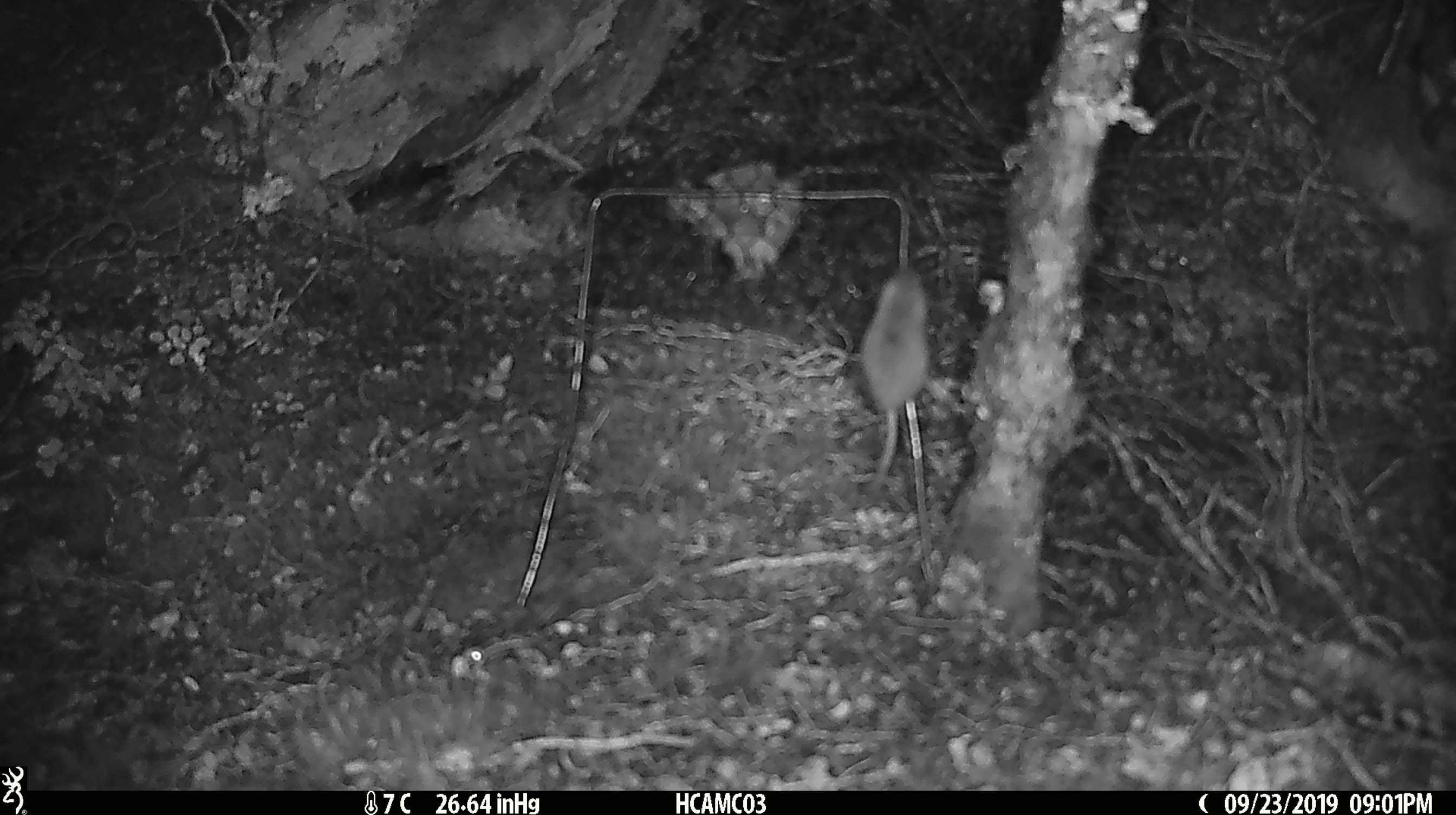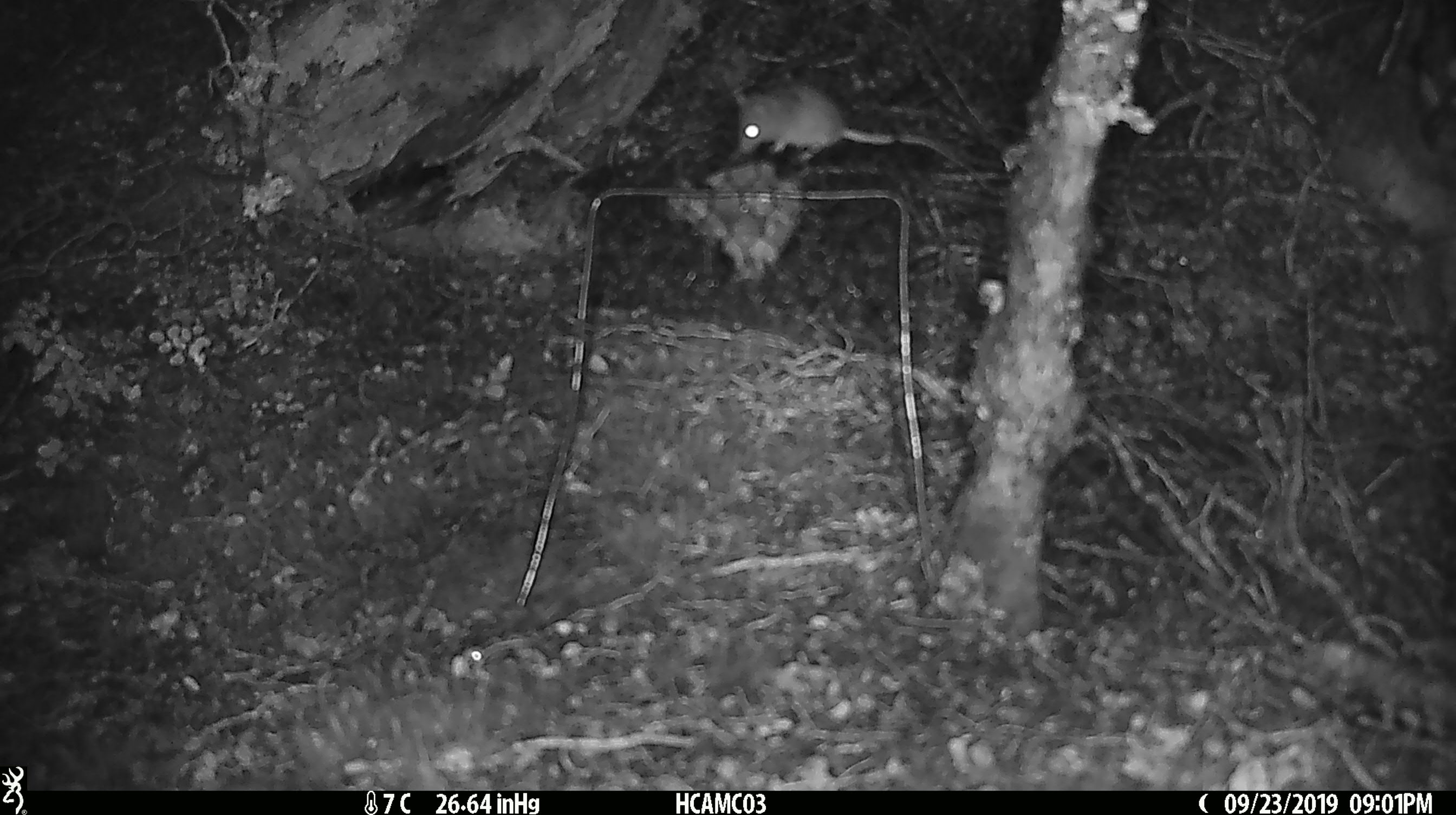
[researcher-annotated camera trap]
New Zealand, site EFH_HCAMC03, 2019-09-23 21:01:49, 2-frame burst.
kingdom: Animalia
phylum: Chordata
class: Mammalia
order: Rodentia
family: Muridae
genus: Mus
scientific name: Mus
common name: mouse